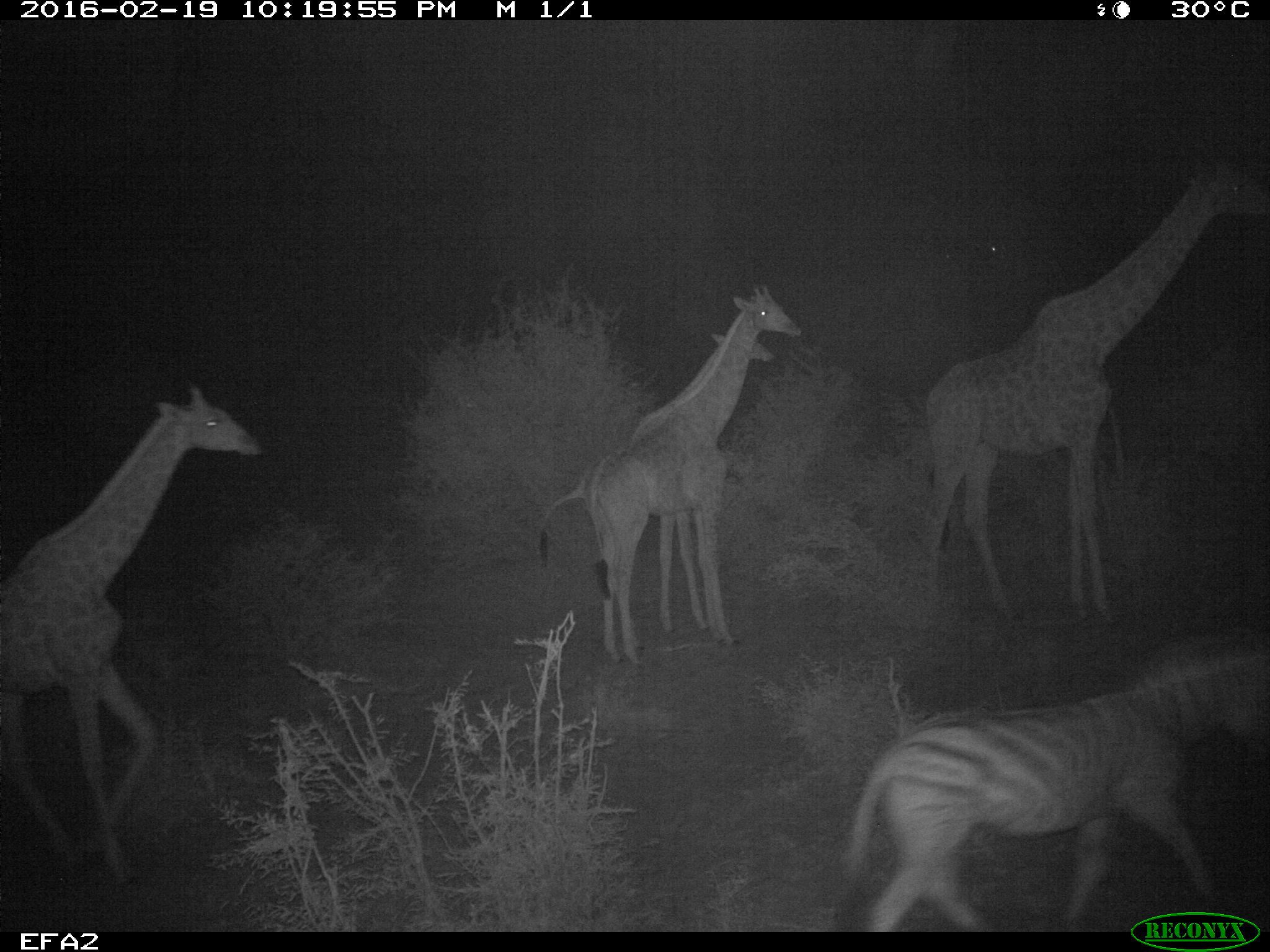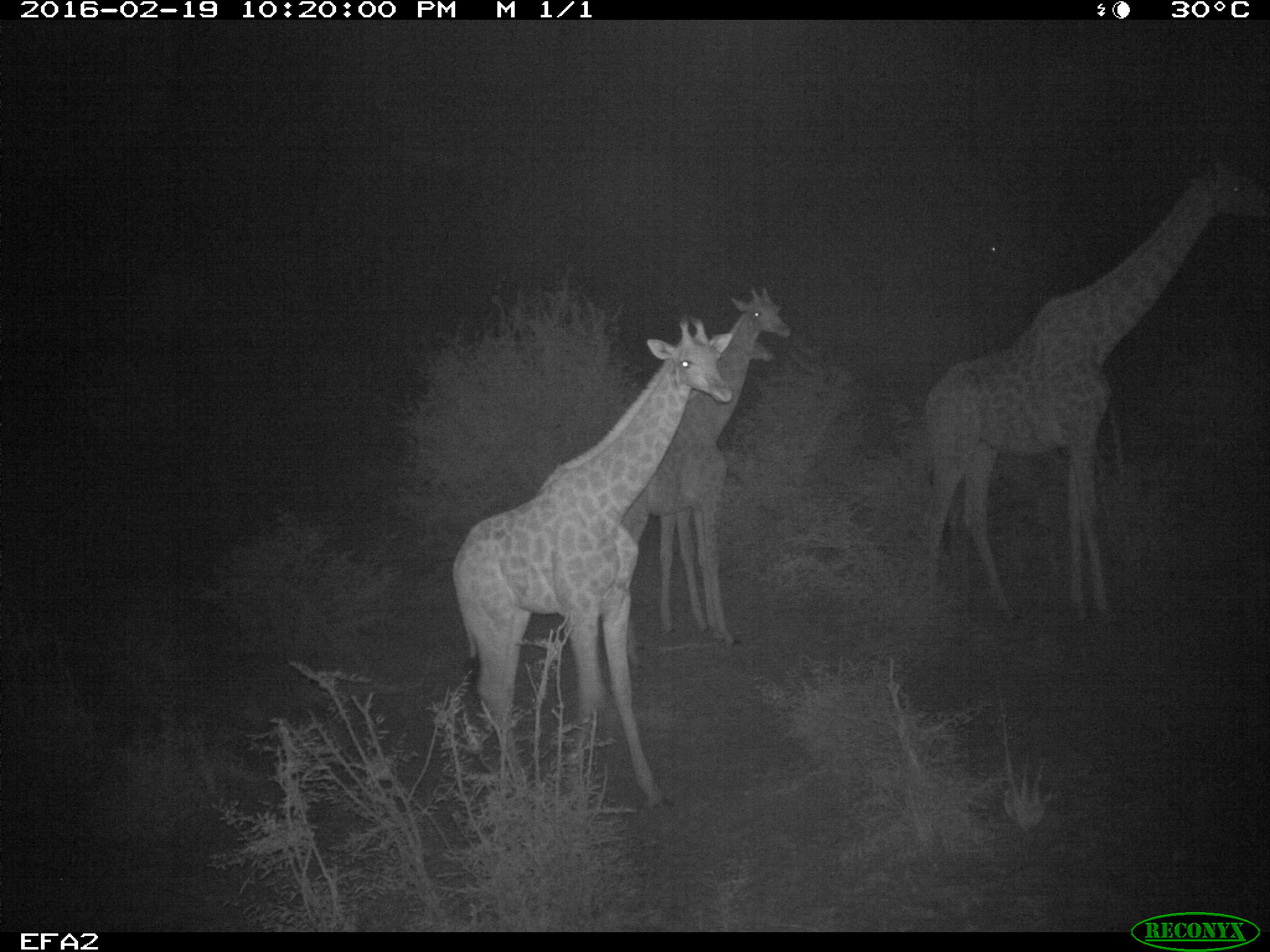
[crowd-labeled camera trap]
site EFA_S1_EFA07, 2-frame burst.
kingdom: Animalia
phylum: Chordata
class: Mammalia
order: Perissodactyla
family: Equidae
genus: Equus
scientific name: Equus quagga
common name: plains zebra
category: zebraplains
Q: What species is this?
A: Zebraplains (plains zebra) (Equus quagga).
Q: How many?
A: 5.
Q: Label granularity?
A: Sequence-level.